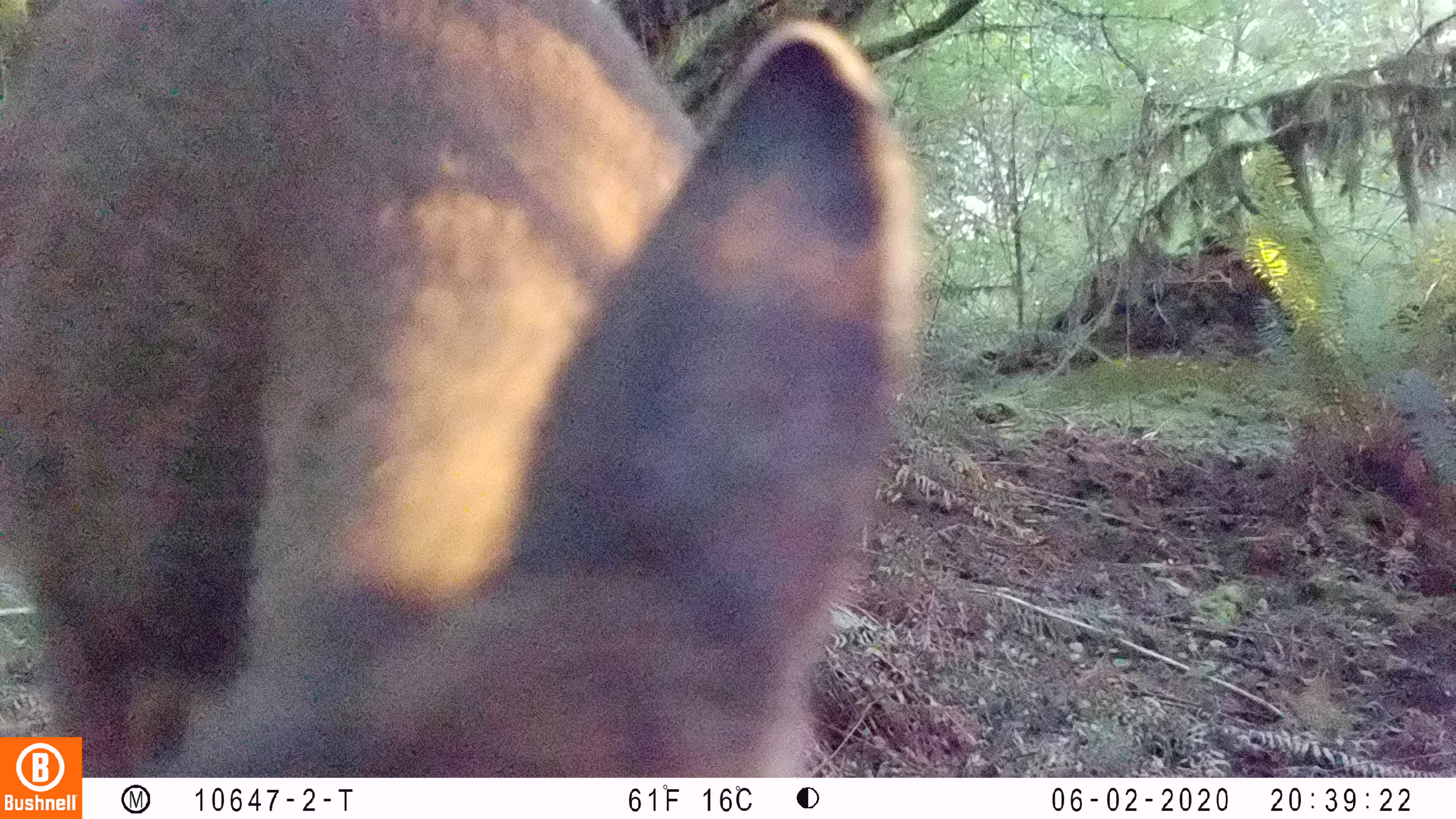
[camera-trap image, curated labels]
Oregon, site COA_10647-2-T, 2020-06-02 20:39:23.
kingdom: Animalia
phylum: Chordata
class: Mammalia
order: Artiodactyla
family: Cervidae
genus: Odocoileus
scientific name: Odocoileus hemionus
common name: black-tailed deer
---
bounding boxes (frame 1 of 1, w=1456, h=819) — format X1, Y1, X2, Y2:
black-tailed deer: 4, 2, 924, 730